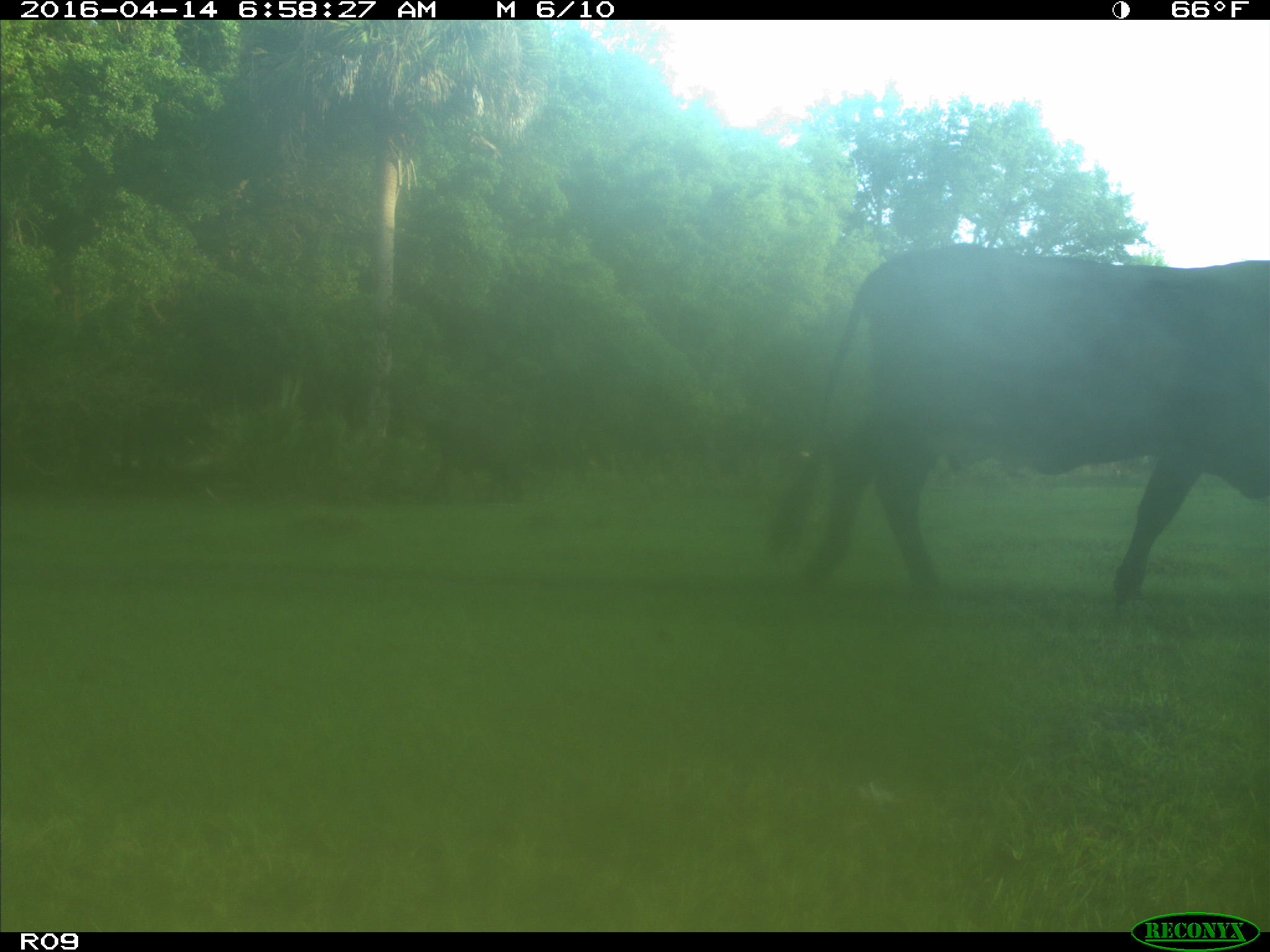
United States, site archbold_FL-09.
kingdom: Animalia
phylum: Chordata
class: Mammalia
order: Artiodactyla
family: Bovidae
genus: Bos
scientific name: Bos taurus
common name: domestic cow